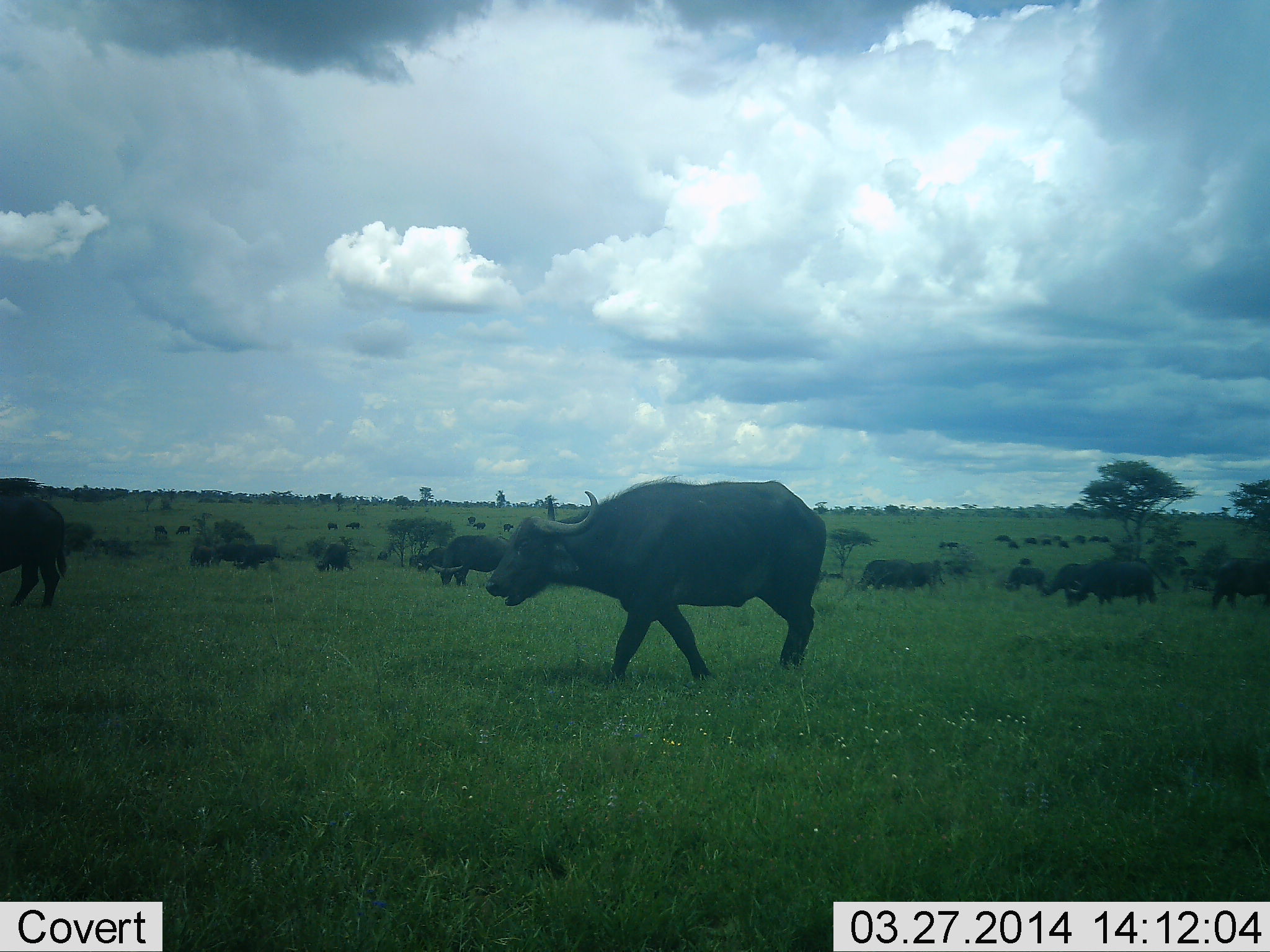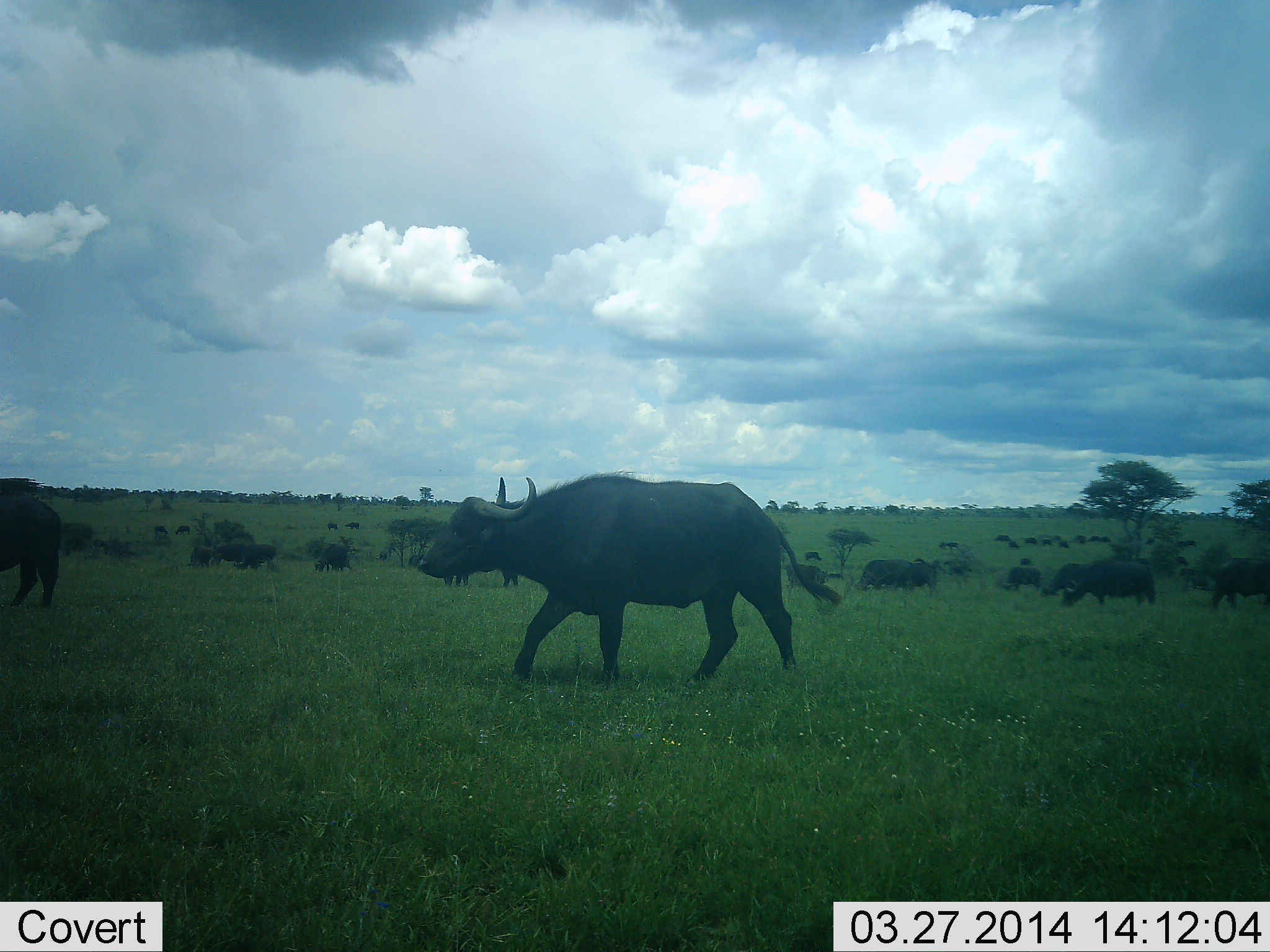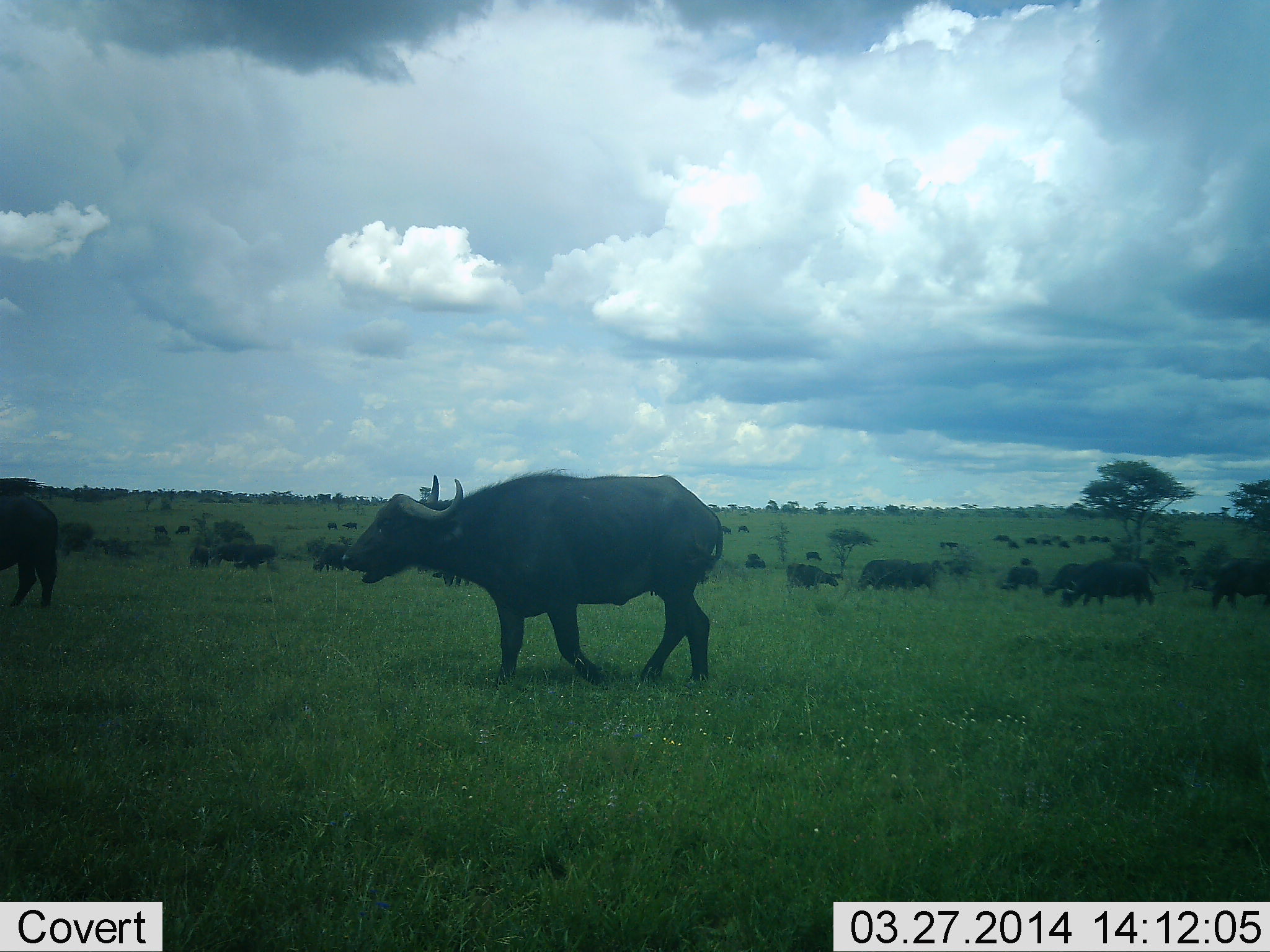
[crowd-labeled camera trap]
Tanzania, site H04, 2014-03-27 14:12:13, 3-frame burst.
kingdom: Animalia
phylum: Chordata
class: Mammalia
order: Artiodactyla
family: Bovidae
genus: Syncerus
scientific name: Syncerus caffer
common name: cape buffalo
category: buffalo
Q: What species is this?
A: Buffalo (cape buffalo) (Syncerus caffer).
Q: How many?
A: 11-50.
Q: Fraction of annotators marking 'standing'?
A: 50%.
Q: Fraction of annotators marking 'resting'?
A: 0%.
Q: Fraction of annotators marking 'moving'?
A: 80%.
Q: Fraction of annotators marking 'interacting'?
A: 0%.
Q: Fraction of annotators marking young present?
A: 0%.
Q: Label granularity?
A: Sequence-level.